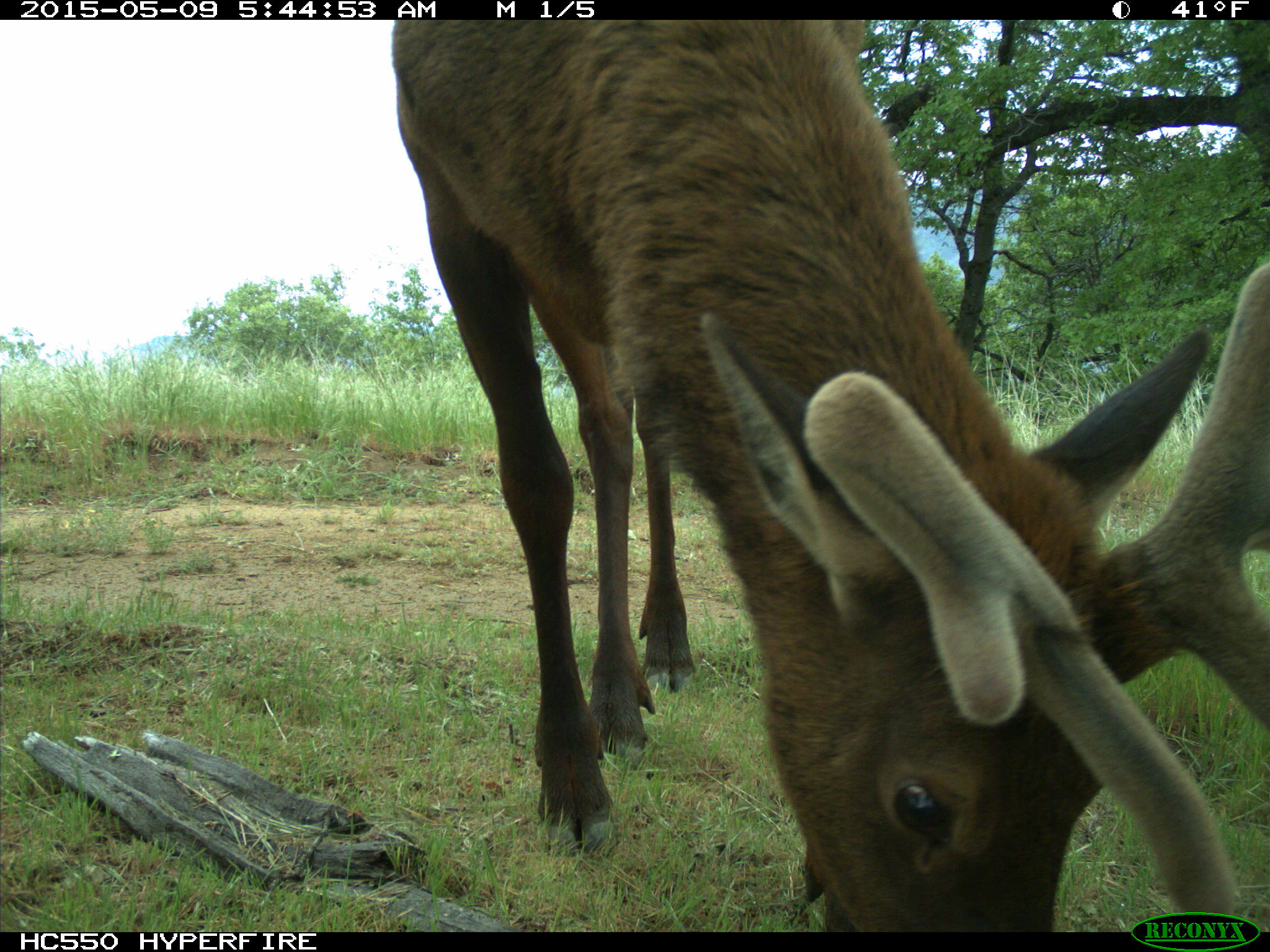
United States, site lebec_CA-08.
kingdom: Animalia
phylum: Chordata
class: Mammalia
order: Artiodactyla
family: Cervidae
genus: Cervus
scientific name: Cervus canadensis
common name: elk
Cervus canadensis (elk).